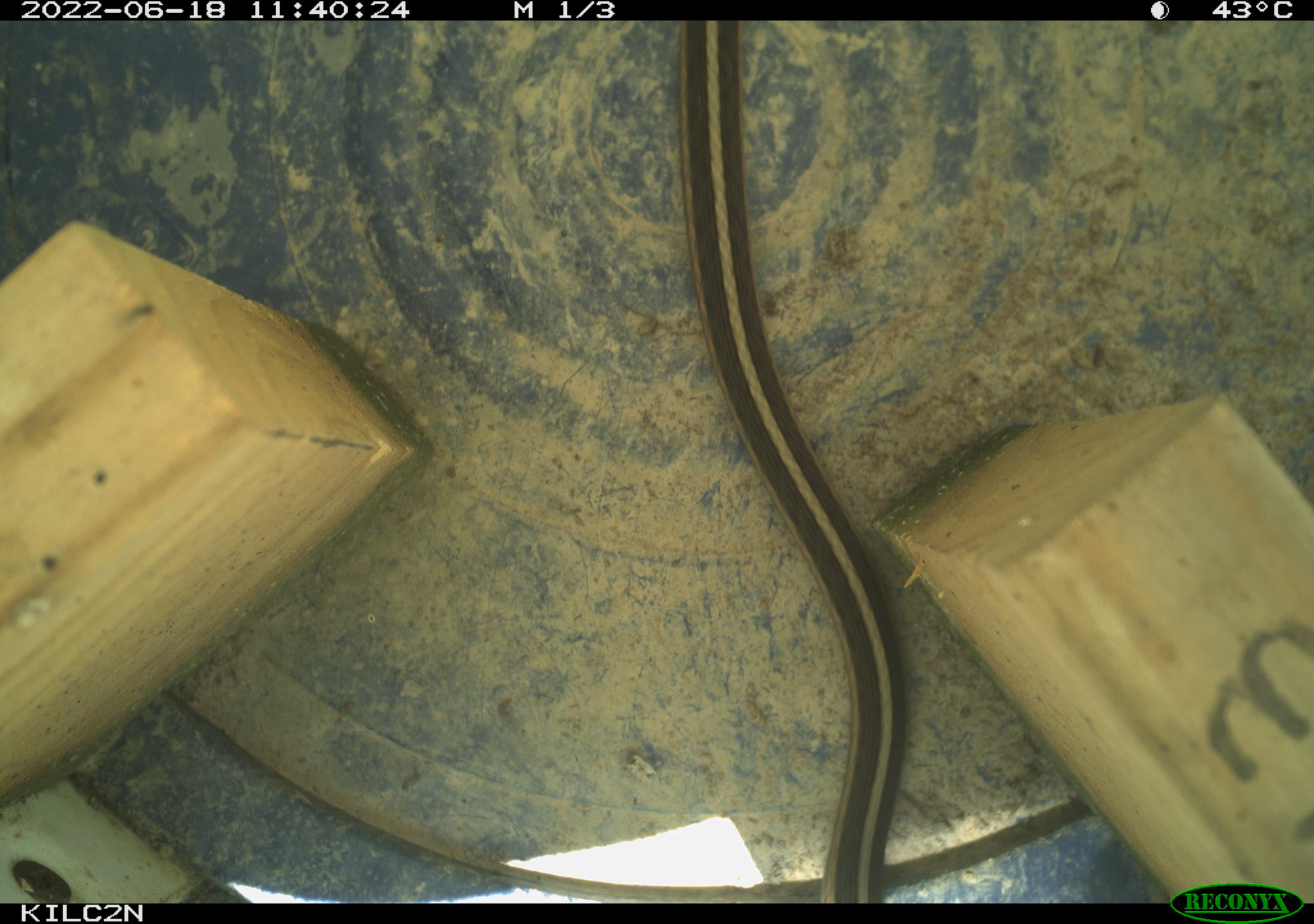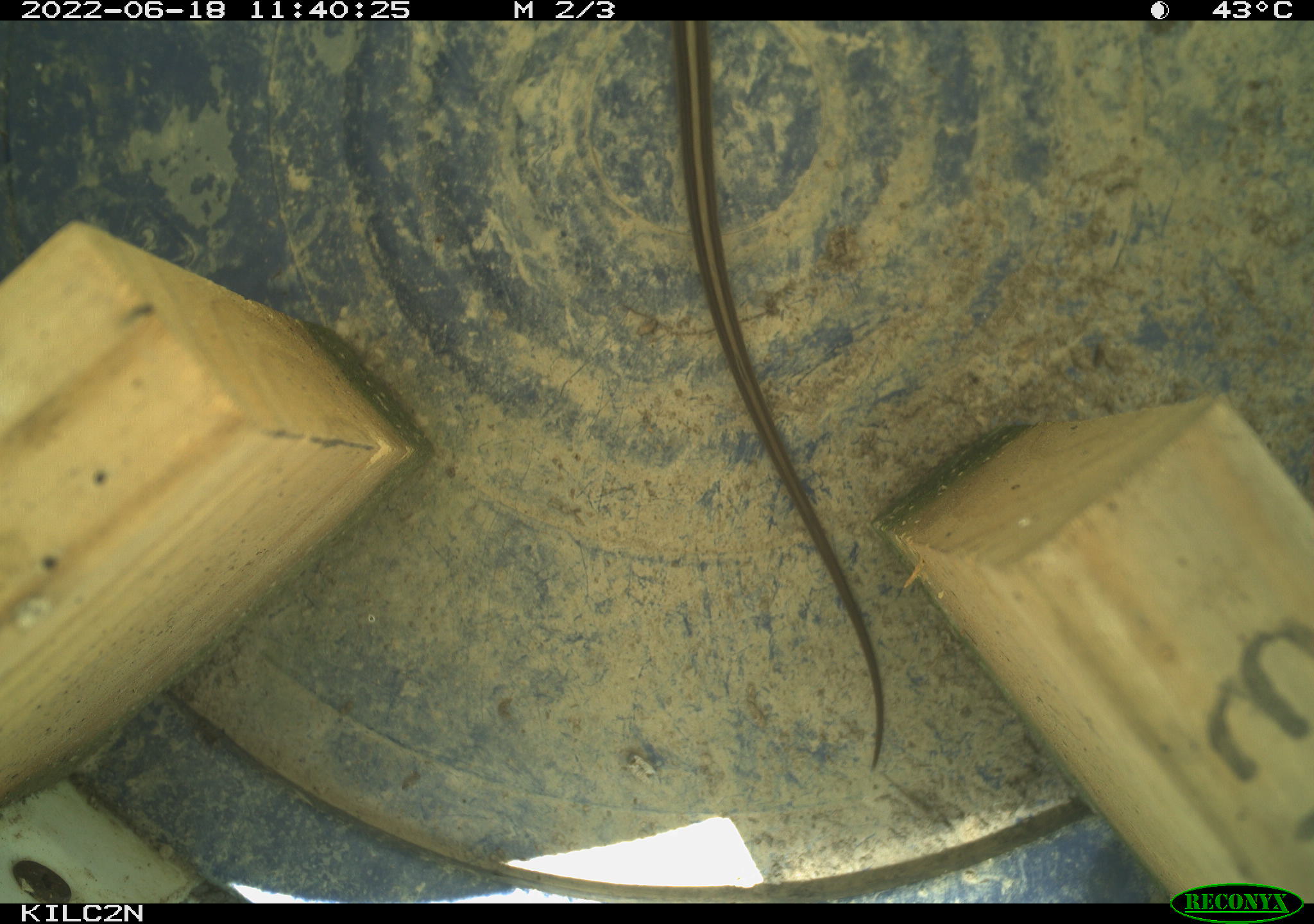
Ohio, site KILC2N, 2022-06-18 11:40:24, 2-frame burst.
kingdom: Animalia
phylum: Chordata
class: Reptilia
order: Squamata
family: Colubridae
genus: Thamnophis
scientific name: Thamnophis sirtalis sirtalis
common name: eastern gartersnake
Eastern gartersnake (Thamnophis sirtalis sirtalis).